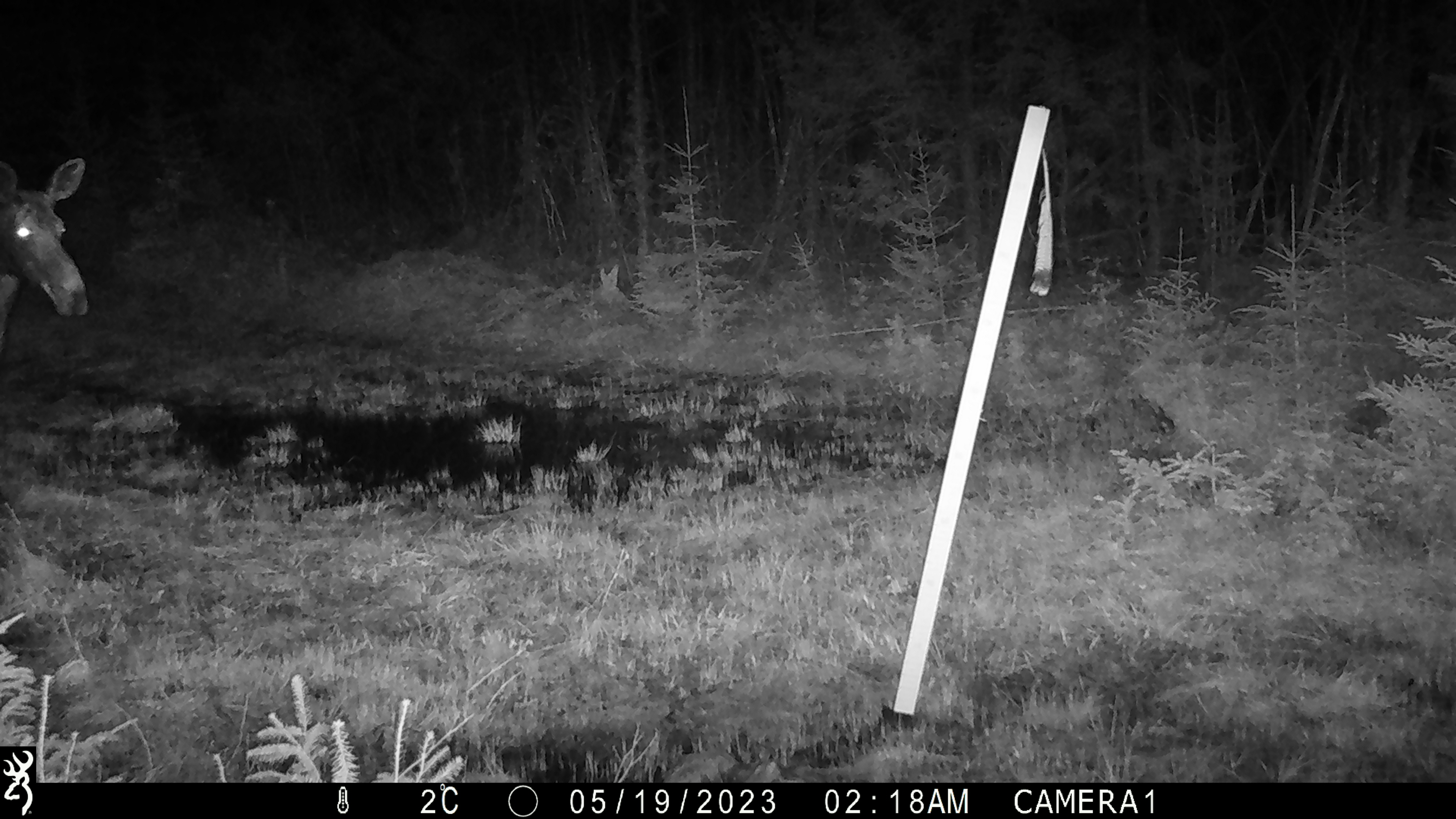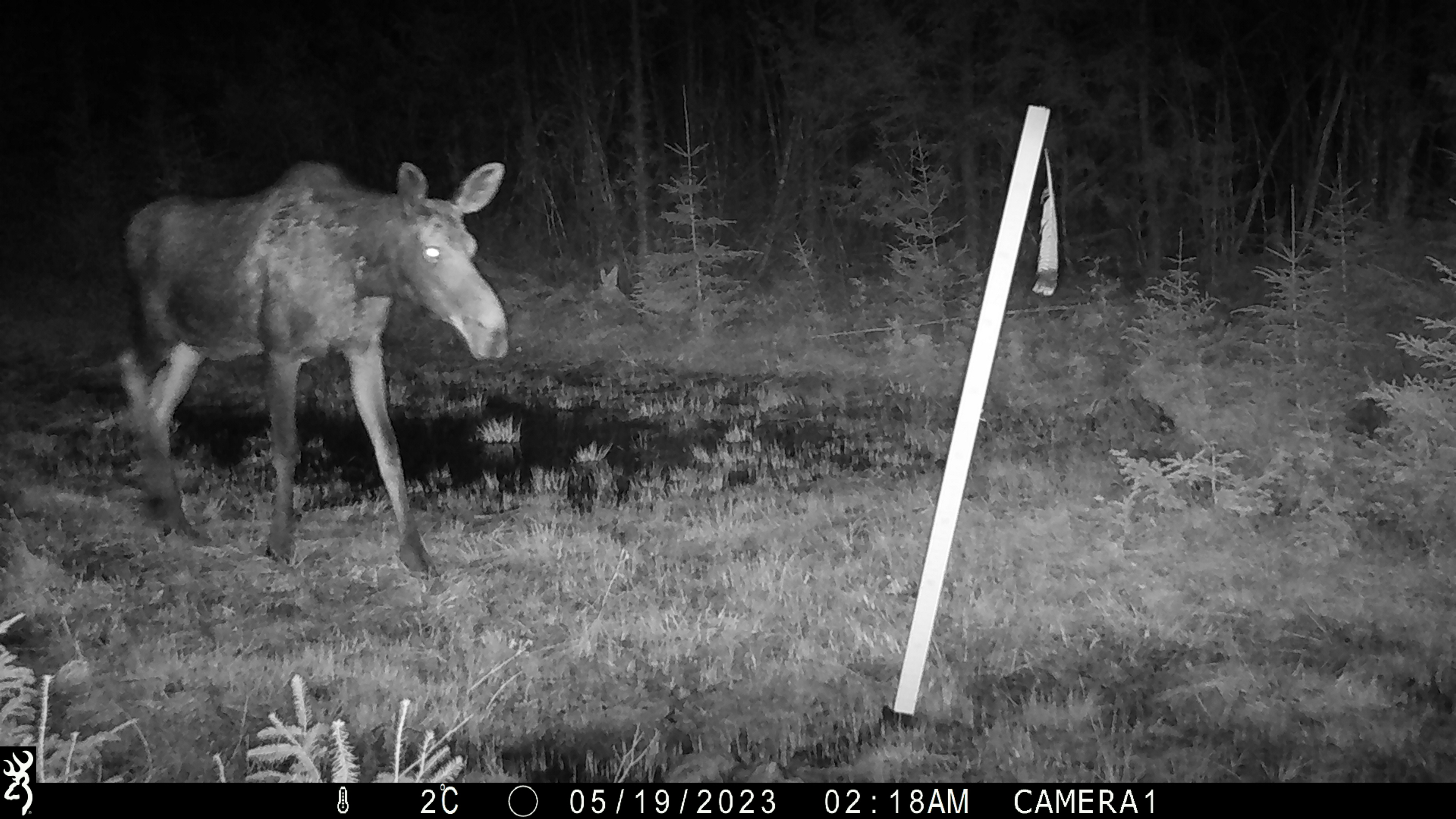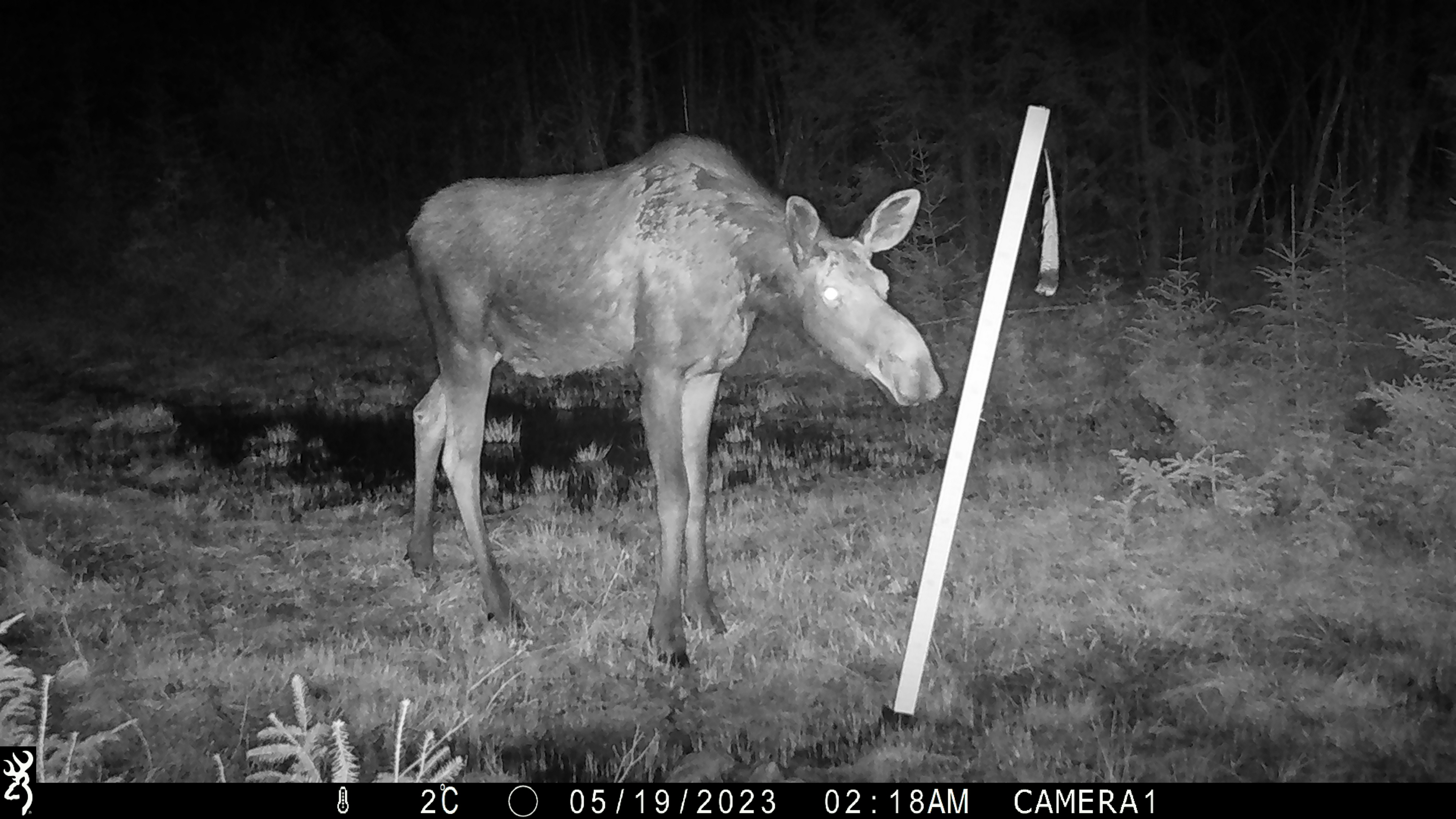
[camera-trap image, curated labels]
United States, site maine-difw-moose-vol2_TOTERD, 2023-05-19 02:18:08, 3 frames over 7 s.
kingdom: Animalia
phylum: Chordata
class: Mammalia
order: Artiodactyla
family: Cervidae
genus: Alces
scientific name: Alces alces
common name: moose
Moose (Alces alces).